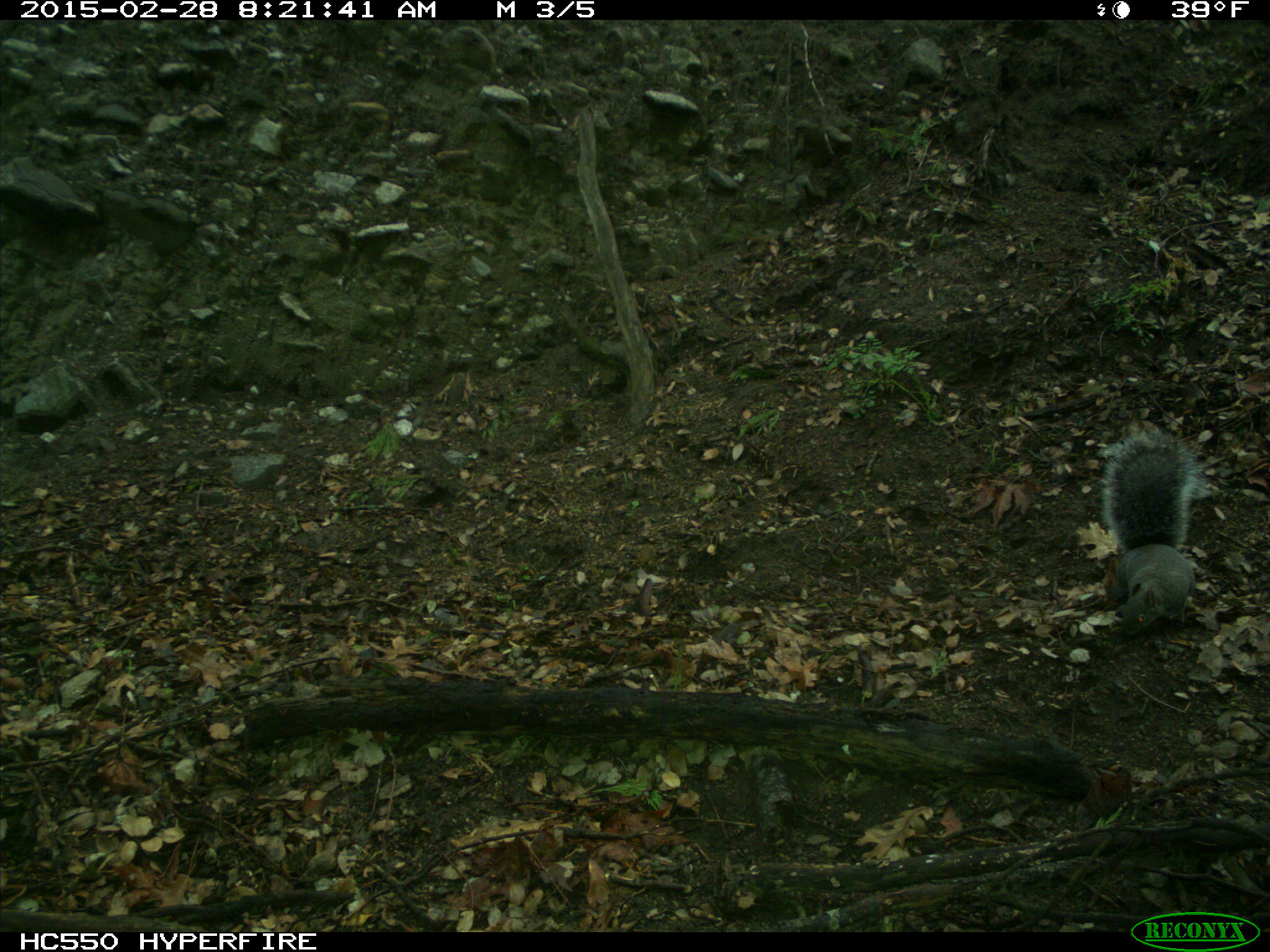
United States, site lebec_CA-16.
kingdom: Animalia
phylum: Chordata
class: Mammalia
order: Rodentia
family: Sciuridae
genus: Sciurus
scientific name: Sciurus carolinensis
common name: eastern gray squirrel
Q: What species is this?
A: Sciurus carolinensis (eastern gray squirrel).